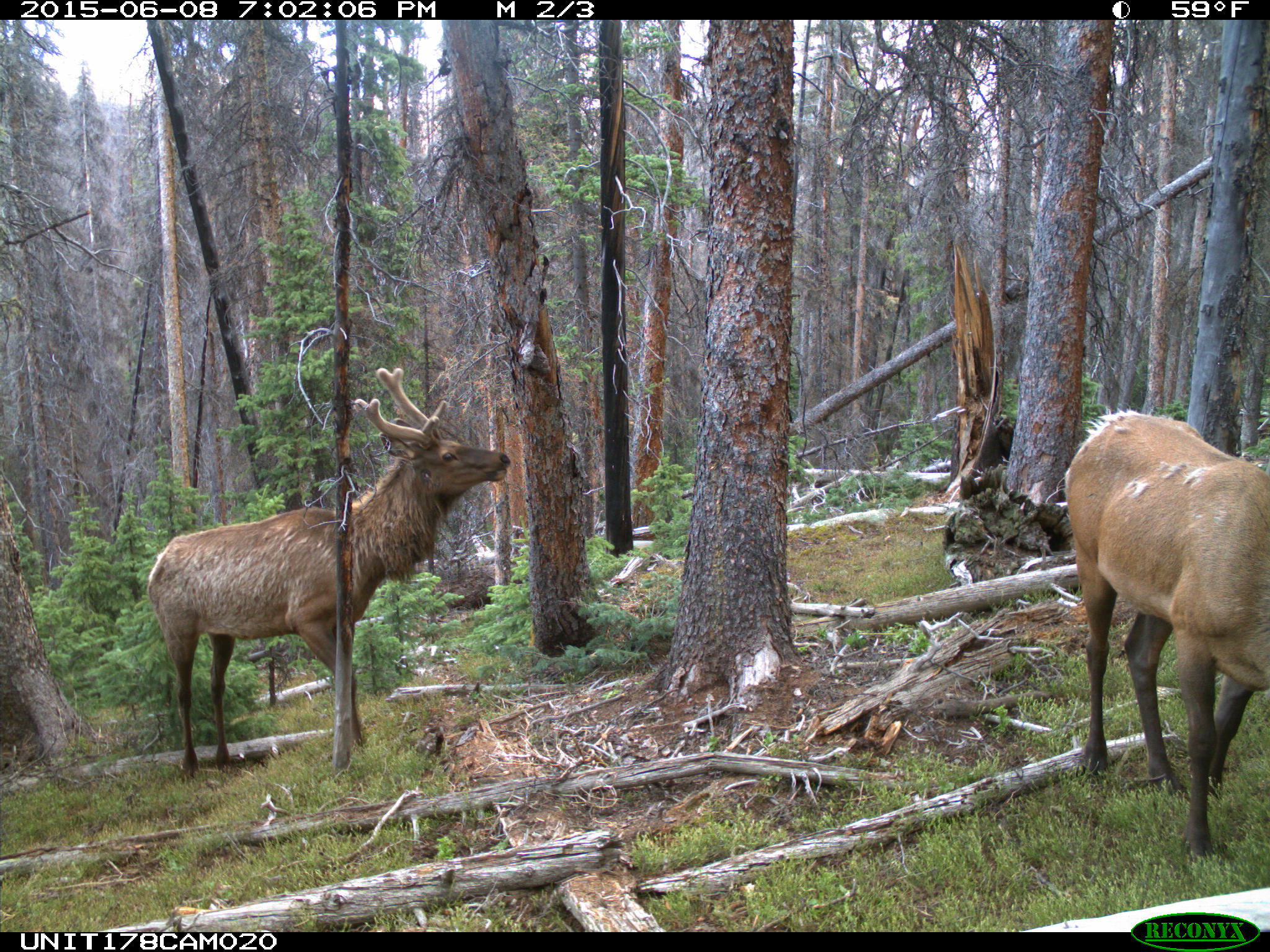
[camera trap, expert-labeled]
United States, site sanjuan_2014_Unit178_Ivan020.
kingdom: Animalia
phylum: Chordata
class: Mammalia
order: Artiodactyla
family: Cervidae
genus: Cervus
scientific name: Cervus elaphus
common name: red deer